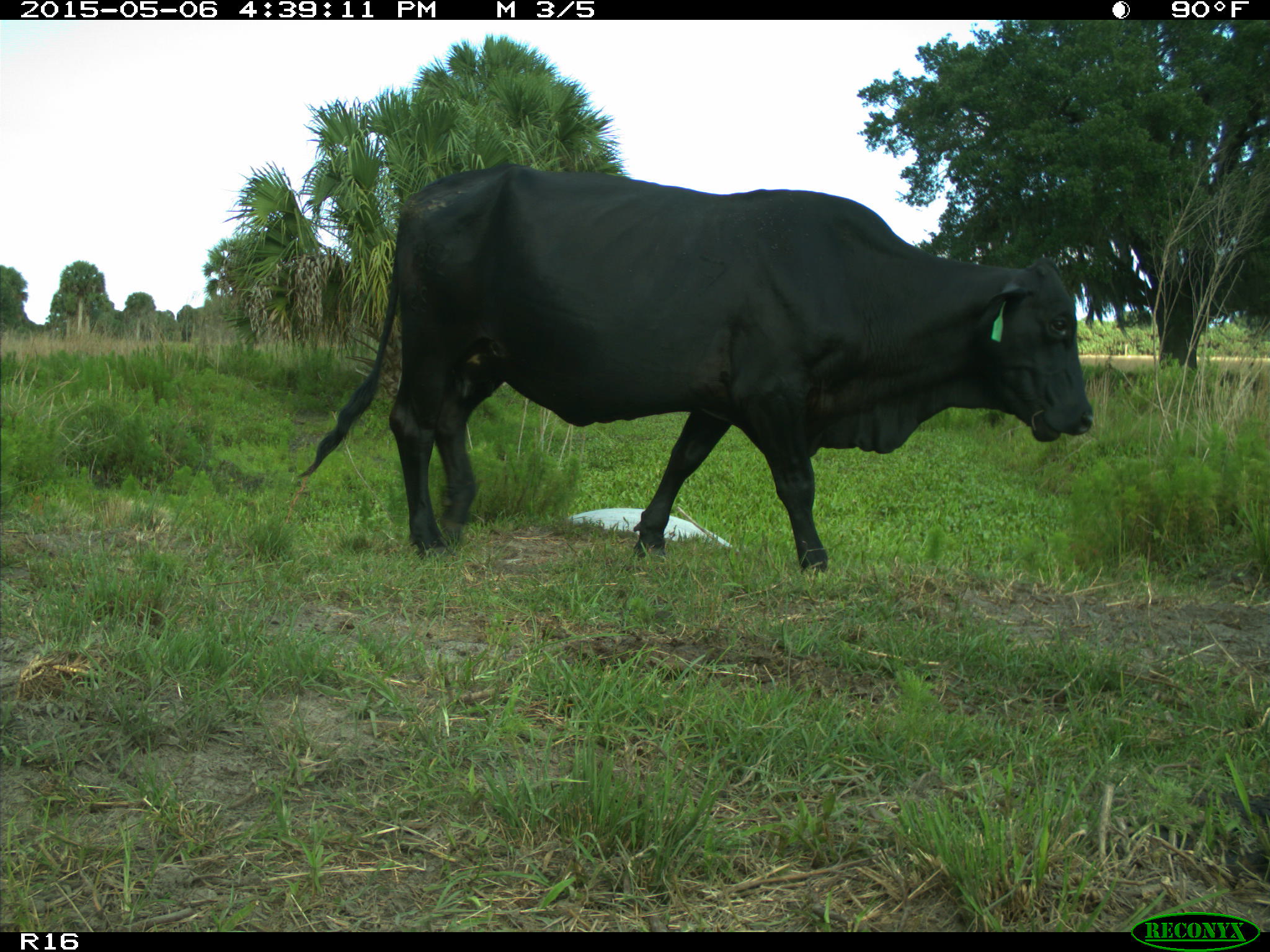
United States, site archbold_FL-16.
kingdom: Animalia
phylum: Chordata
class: Mammalia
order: Artiodactyla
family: Bovidae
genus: Bos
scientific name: Bos taurus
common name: domestic cow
Bos taurus (domestic cow).